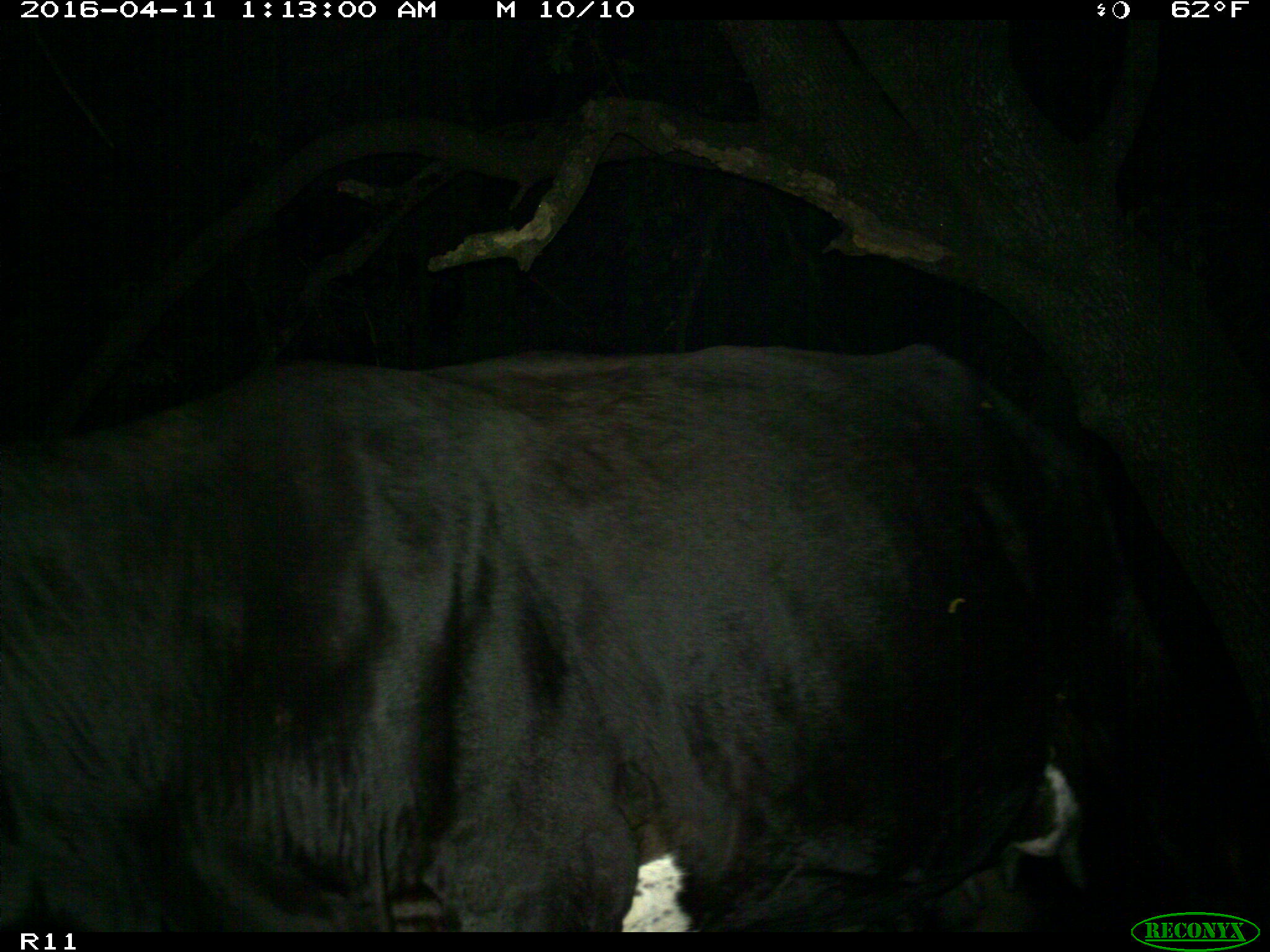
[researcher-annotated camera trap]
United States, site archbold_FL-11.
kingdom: Animalia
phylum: Chordata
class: Mammalia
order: Artiodactyla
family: Bovidae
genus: Bos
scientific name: Bos taurus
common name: domestic cow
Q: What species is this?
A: Bos taurus (domestic cow).